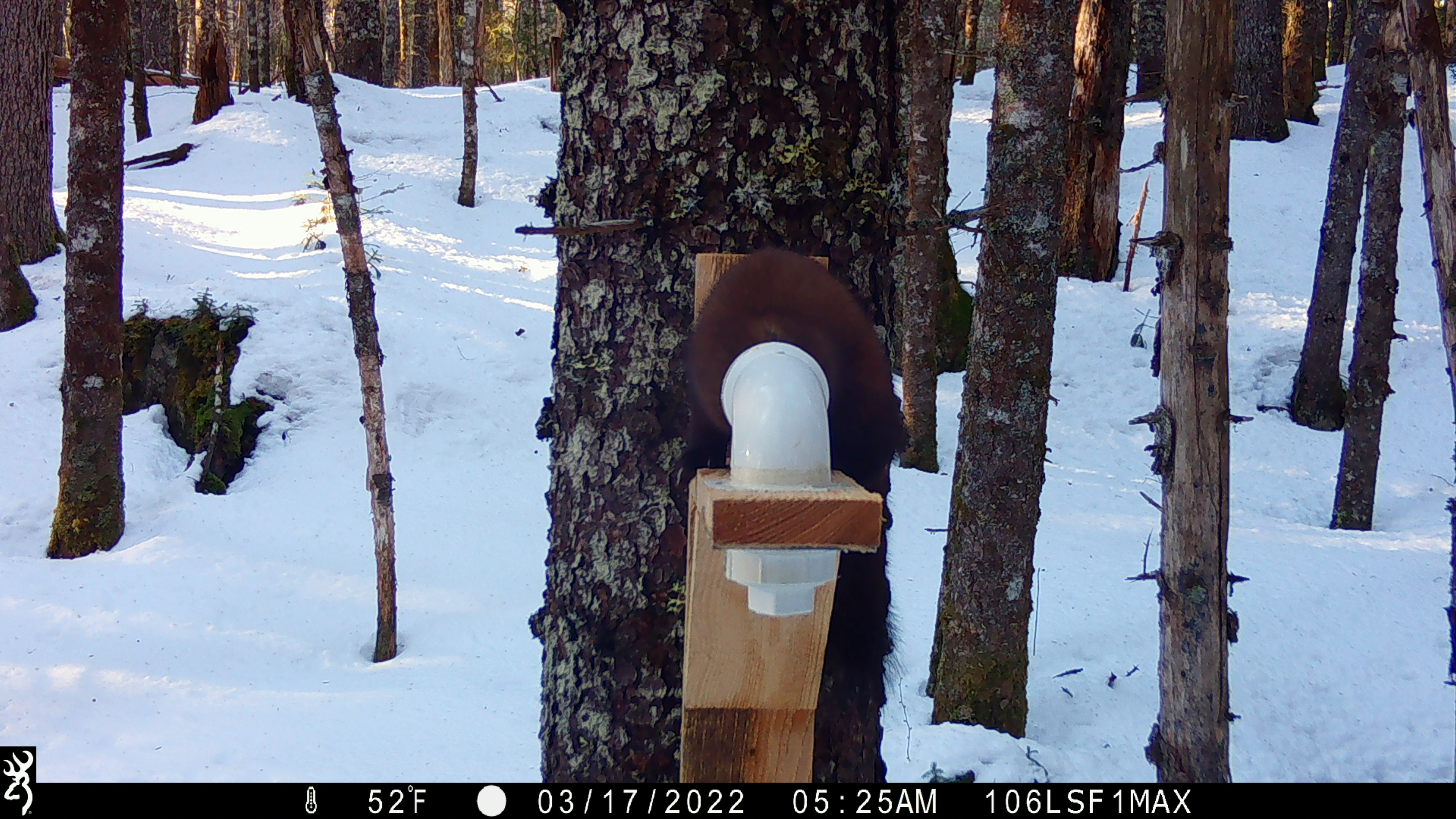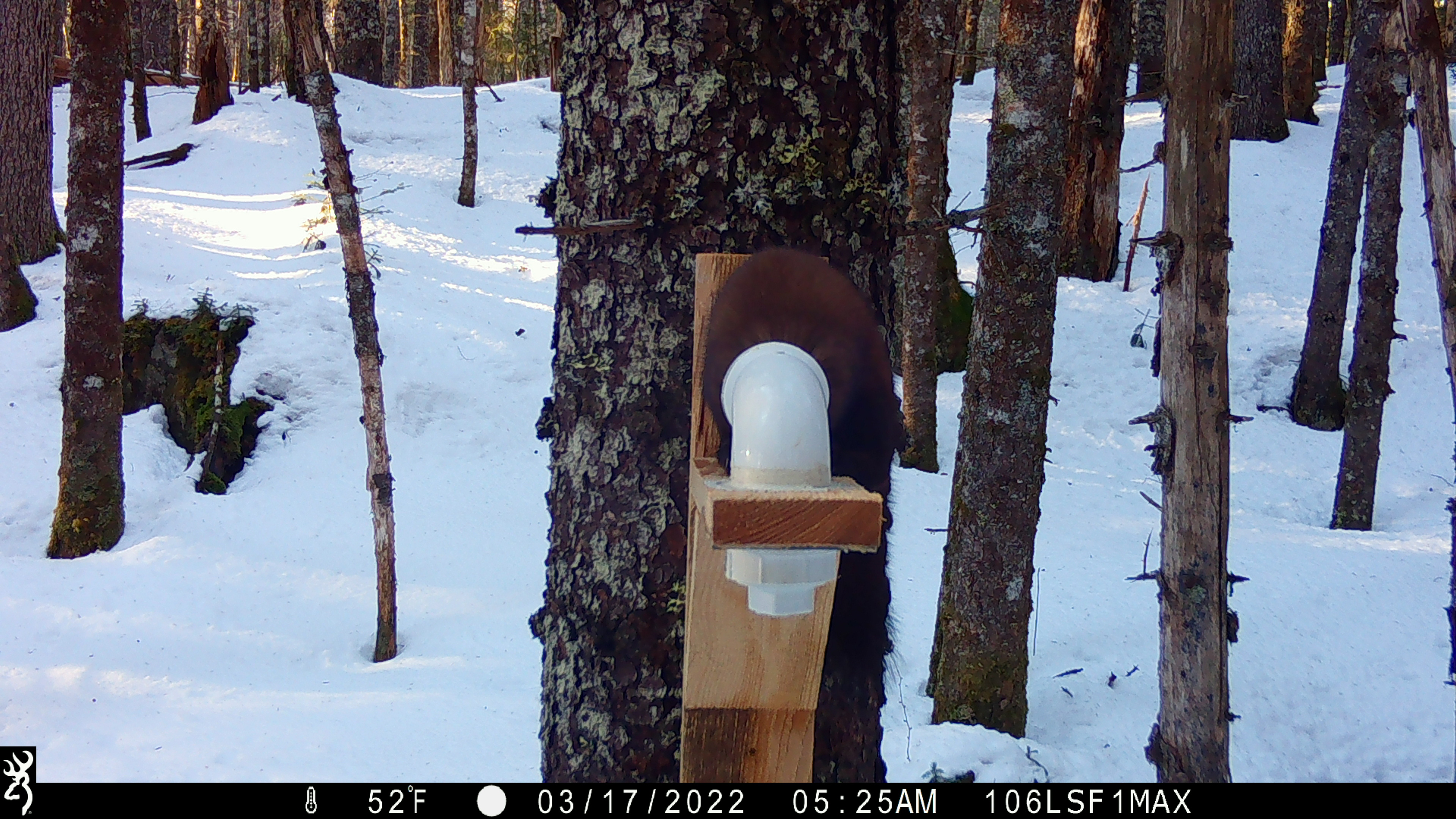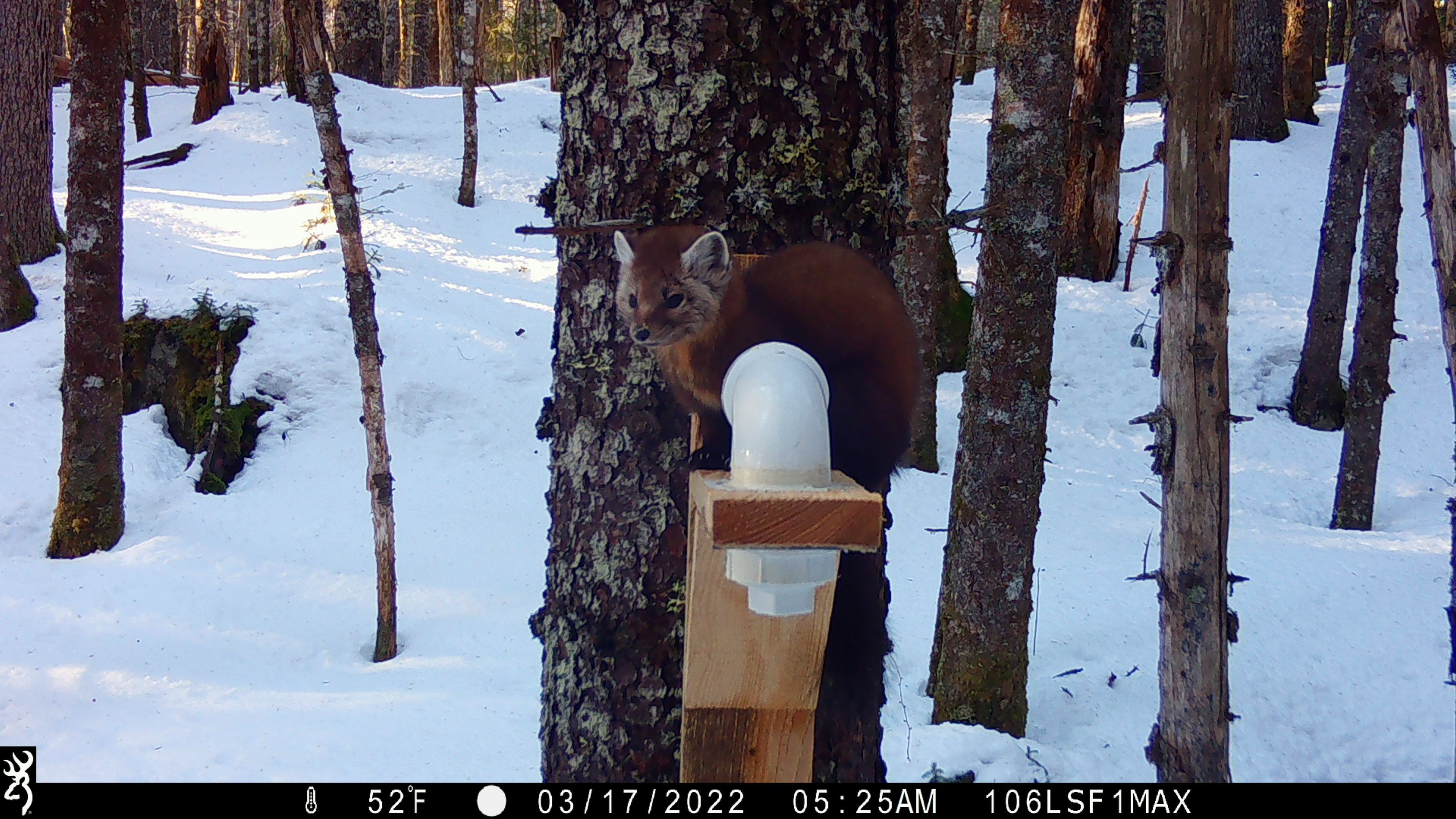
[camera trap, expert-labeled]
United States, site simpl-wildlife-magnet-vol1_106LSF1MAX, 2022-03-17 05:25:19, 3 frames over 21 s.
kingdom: Animalia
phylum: Chordata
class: Mammalia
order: Carnivora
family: Mustelidae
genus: Martes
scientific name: Martes americana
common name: american marten